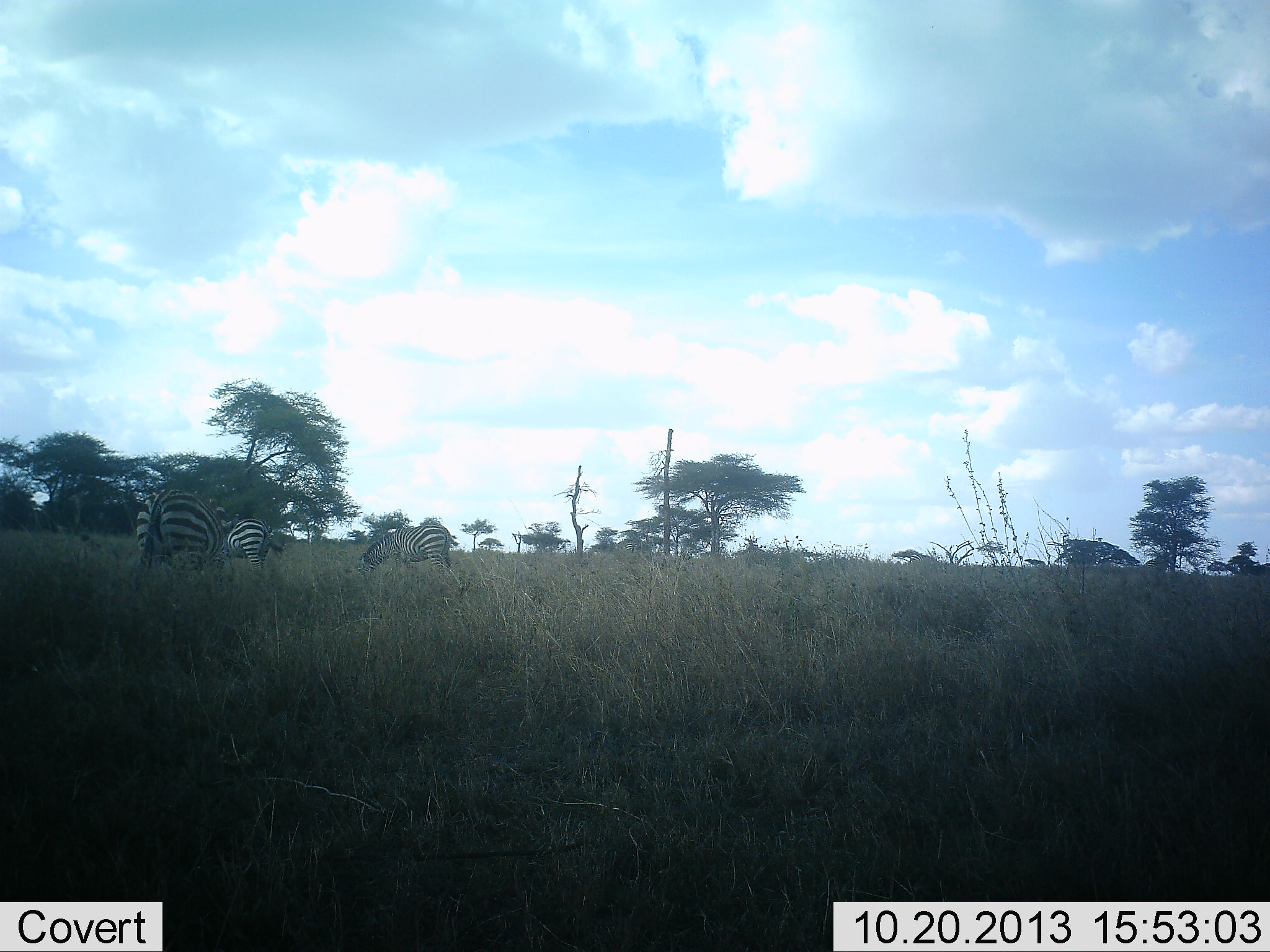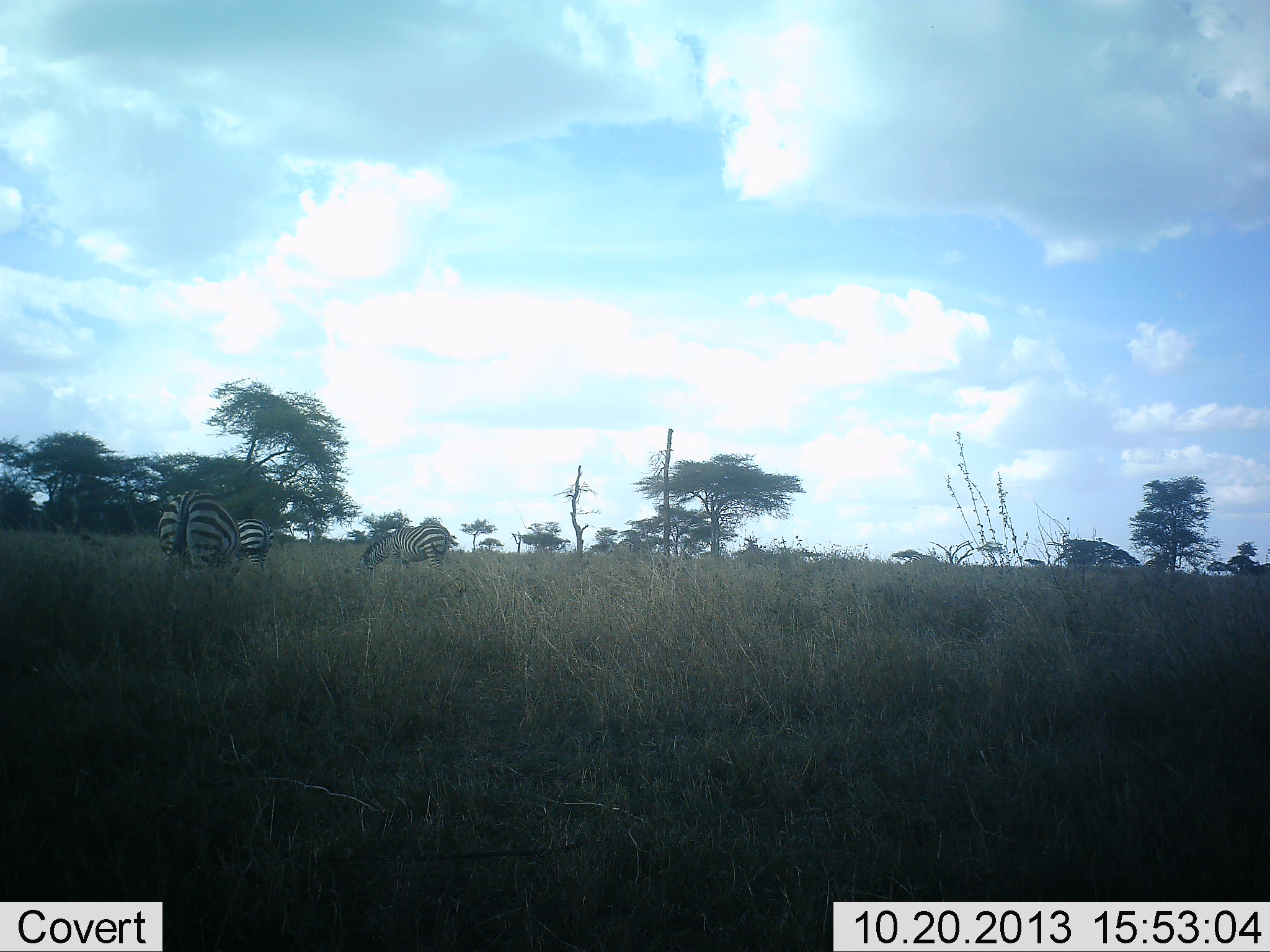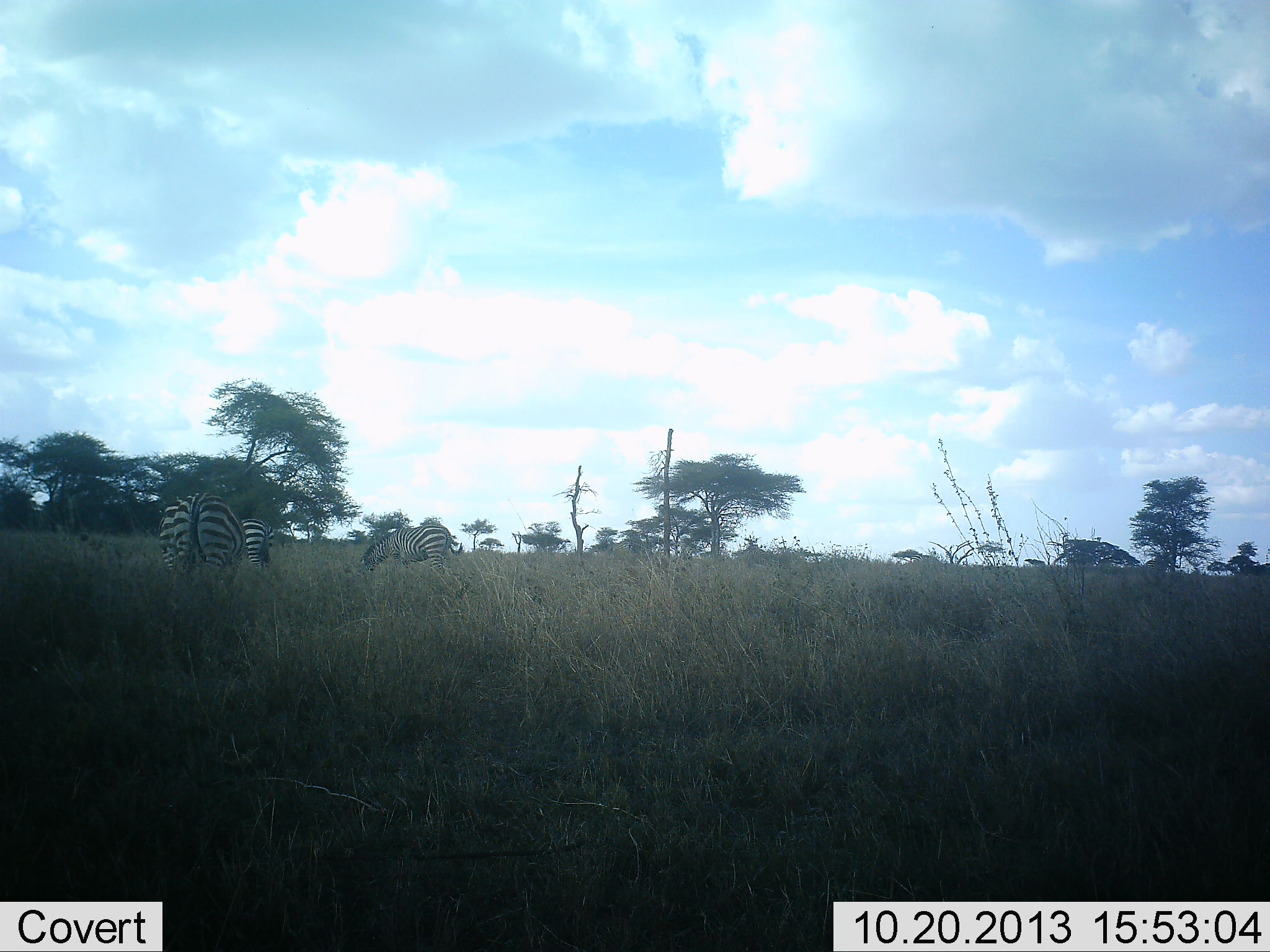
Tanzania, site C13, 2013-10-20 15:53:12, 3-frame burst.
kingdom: Animalia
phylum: Chordata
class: Mammalia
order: Perissodactyla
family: Equidae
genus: Equus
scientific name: Equus quagga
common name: plains zebra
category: zebra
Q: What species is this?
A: Zebra (plains zebra) (Equus quagga).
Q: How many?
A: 3.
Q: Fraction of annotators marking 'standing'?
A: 52%.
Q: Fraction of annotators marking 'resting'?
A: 0%.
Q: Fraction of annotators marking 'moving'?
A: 37%.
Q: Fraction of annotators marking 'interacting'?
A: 0%.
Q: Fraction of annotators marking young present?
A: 0%.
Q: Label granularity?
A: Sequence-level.